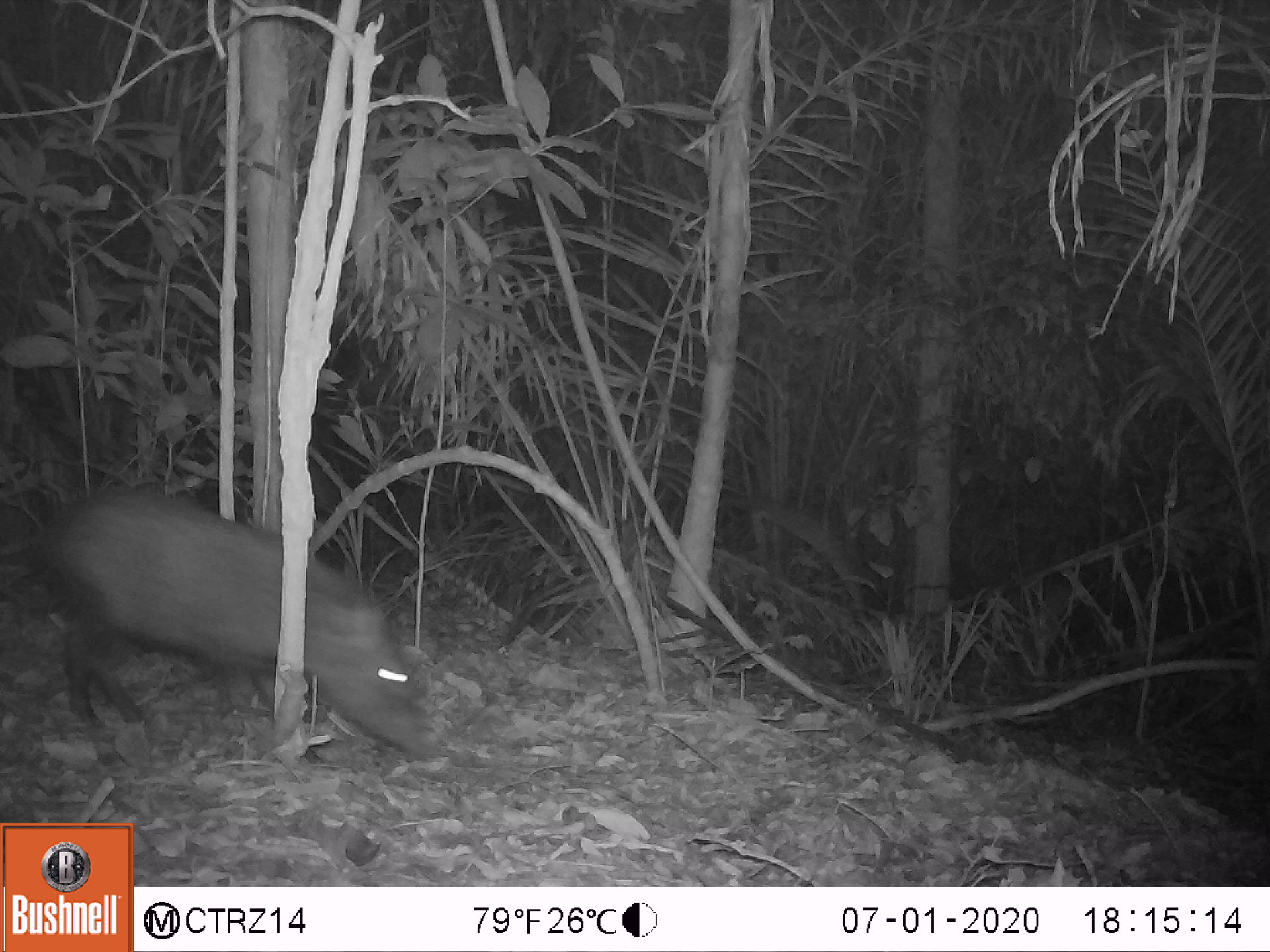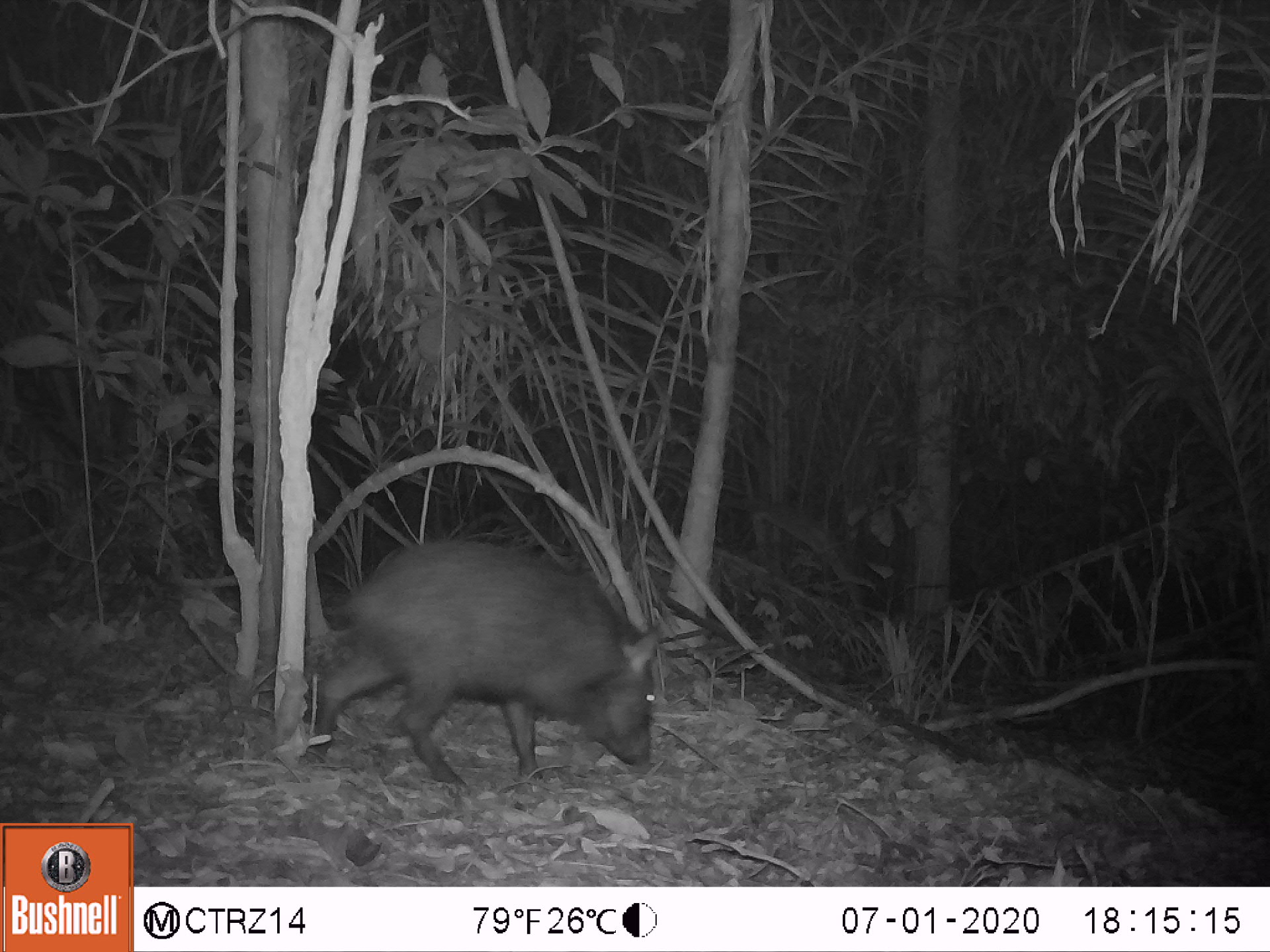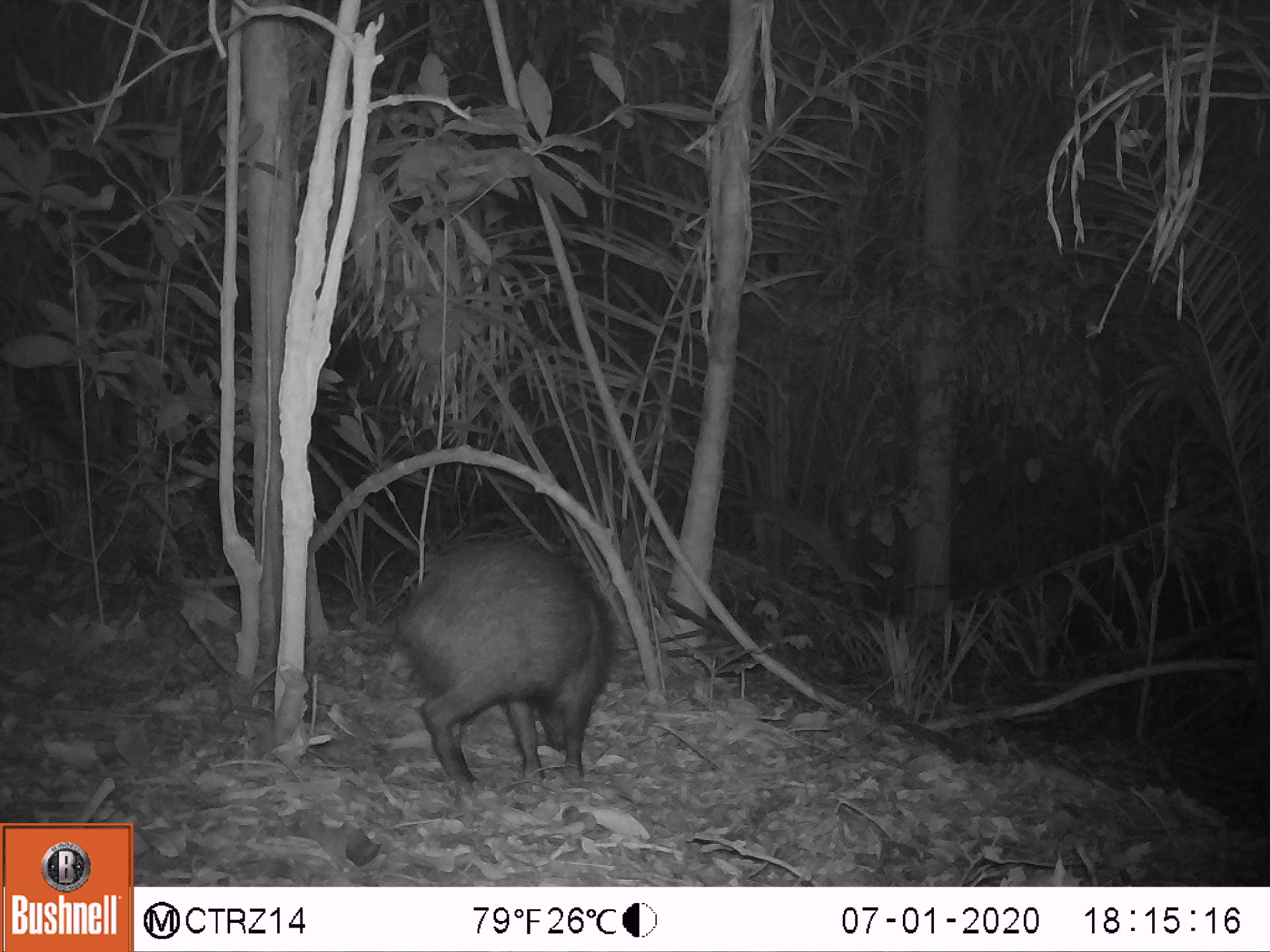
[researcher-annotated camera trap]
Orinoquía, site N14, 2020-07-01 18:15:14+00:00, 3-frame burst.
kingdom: Animalia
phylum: Chordata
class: Mammalia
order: Artiodactyla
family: Tayassuidae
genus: Pecari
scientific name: Pecari tajacu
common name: collared peccary